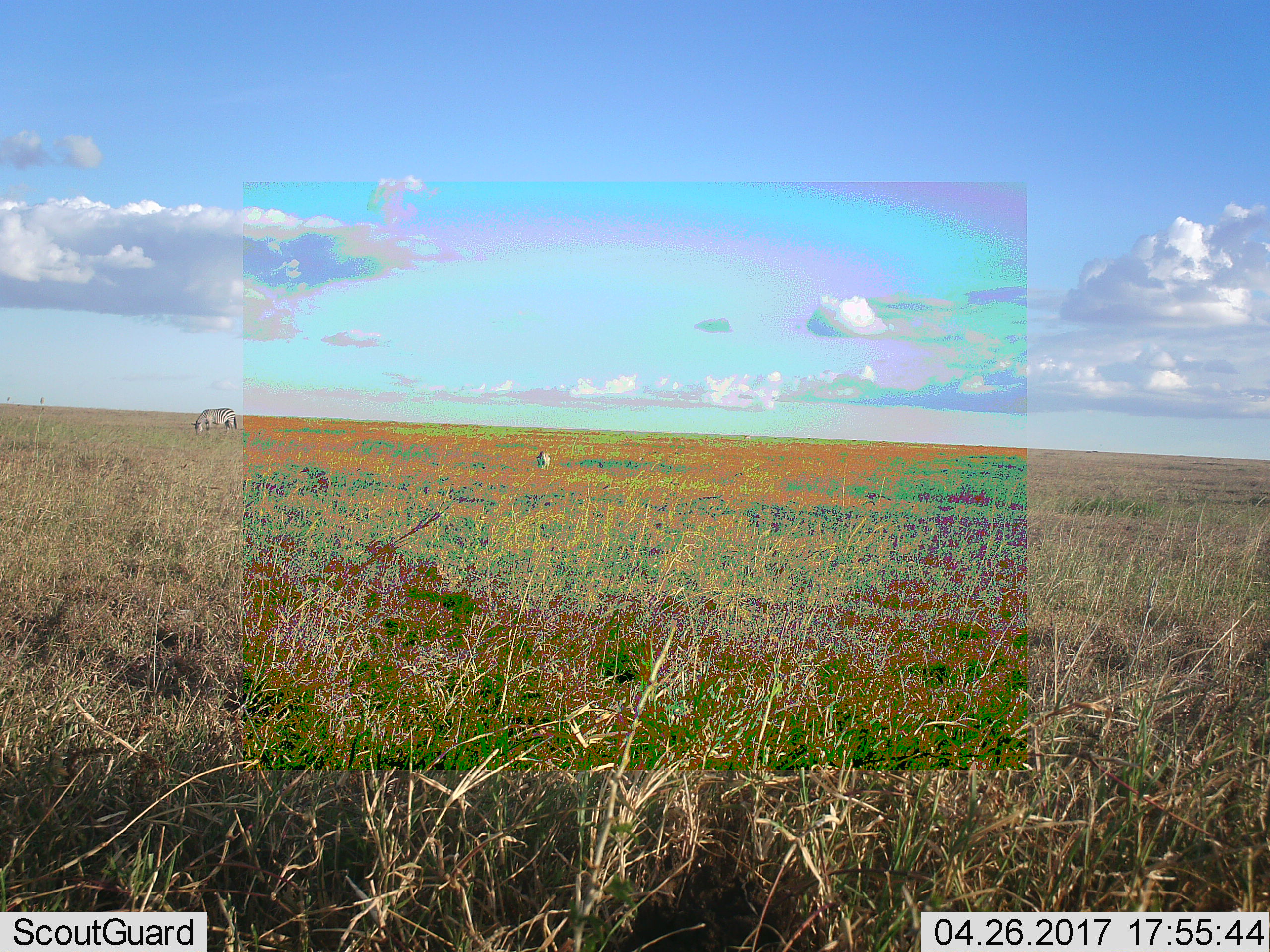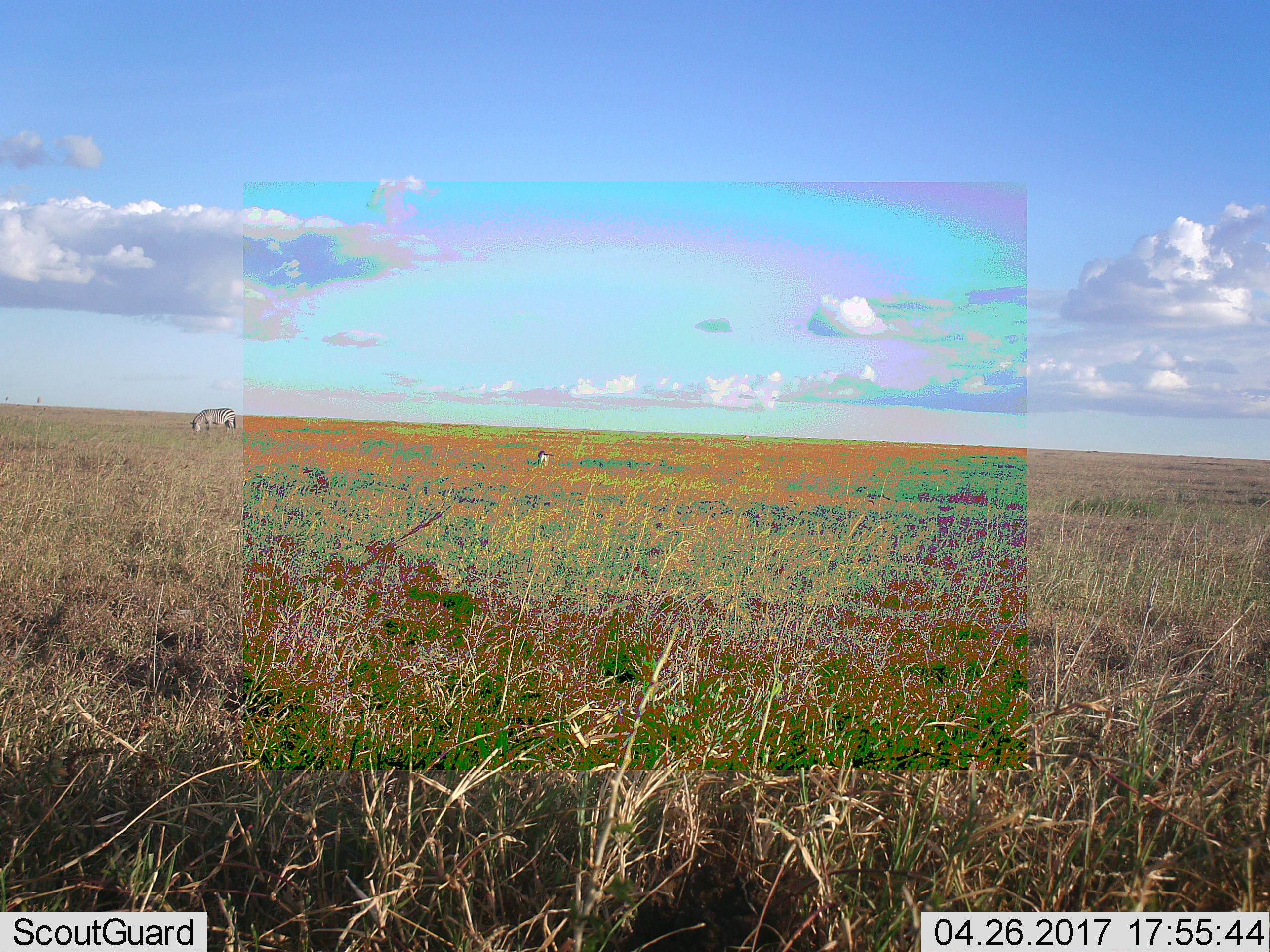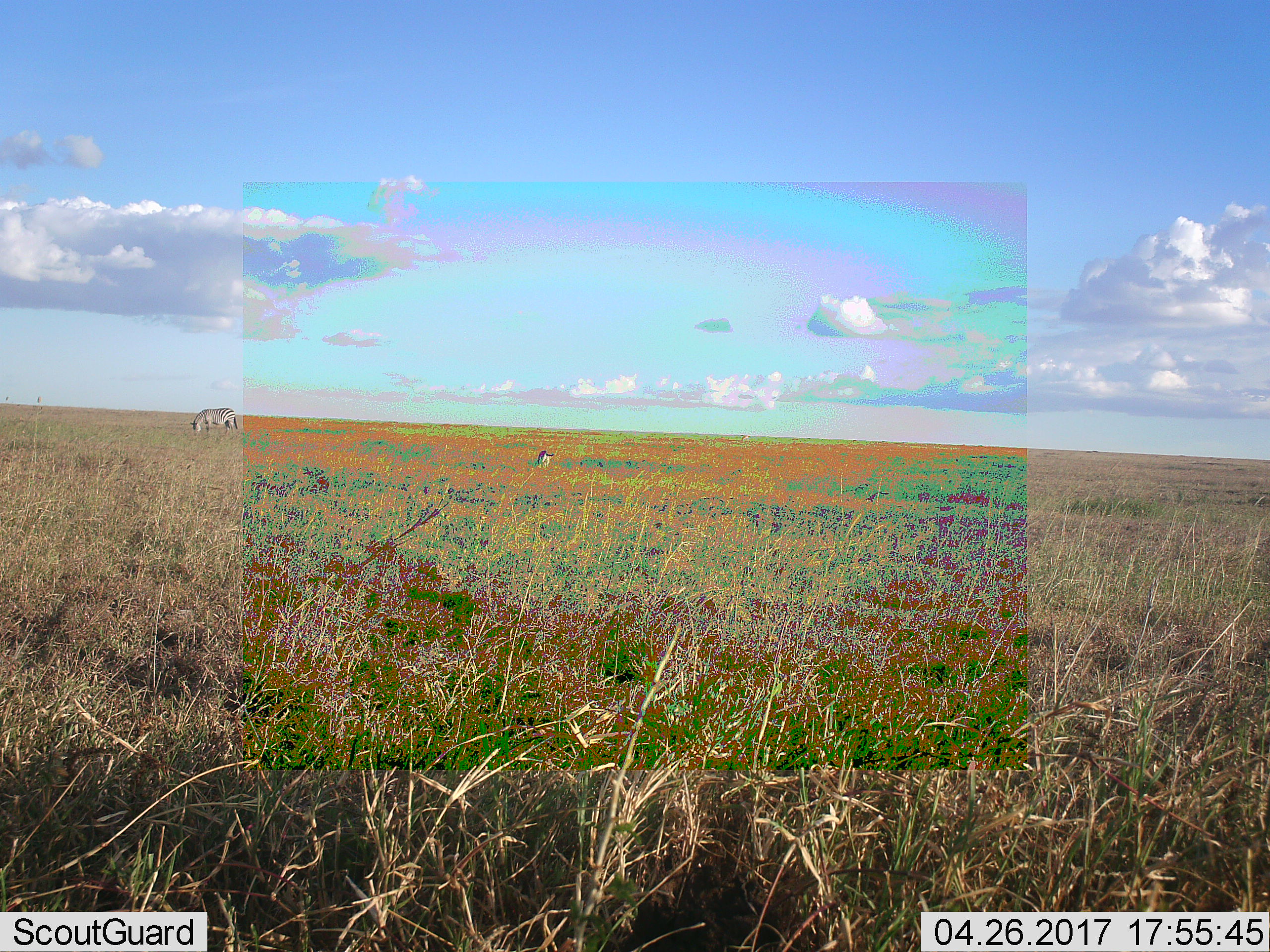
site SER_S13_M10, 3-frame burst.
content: unidentified animal